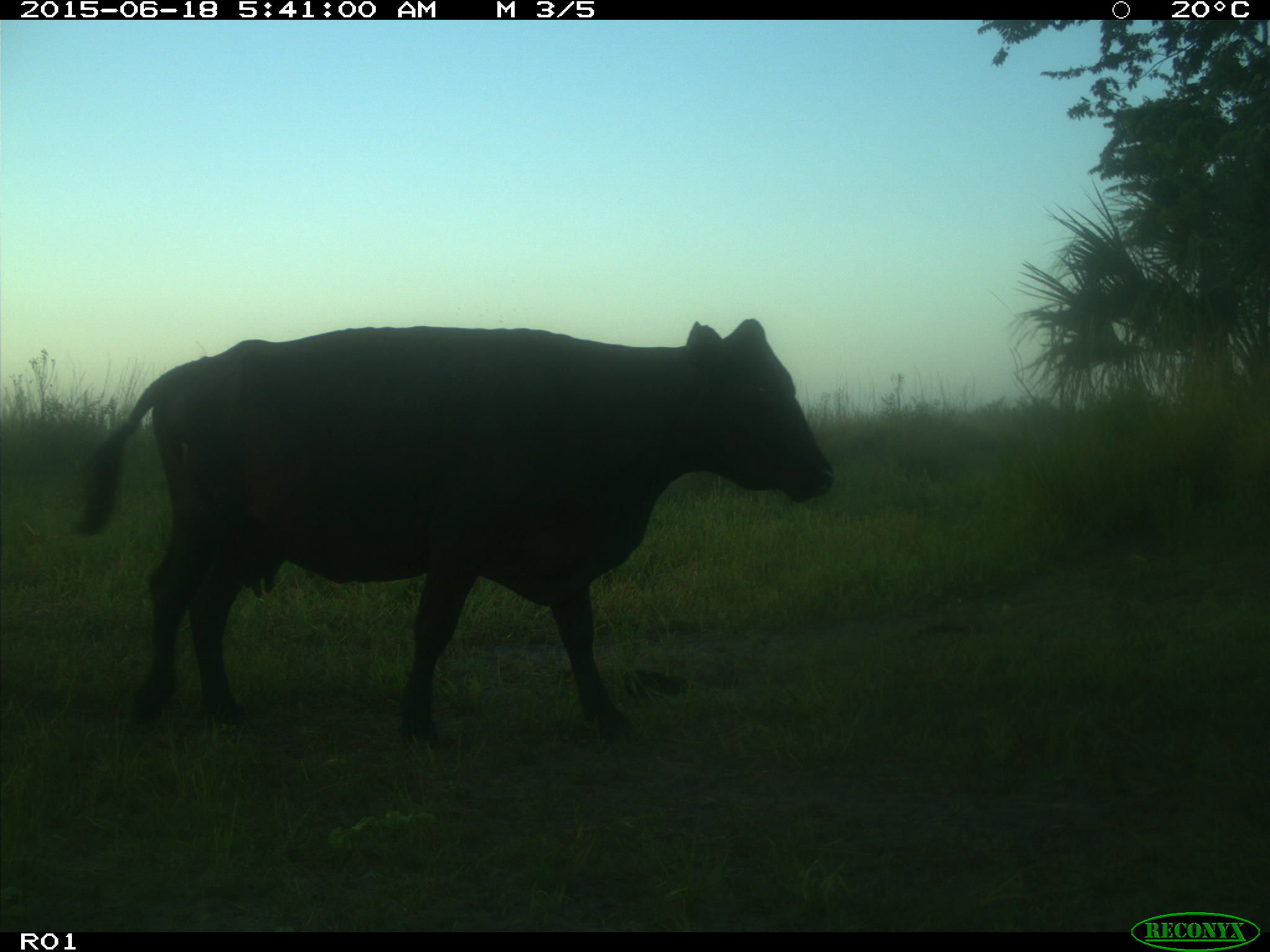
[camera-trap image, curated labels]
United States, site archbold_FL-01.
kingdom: Animalia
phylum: Chordata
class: Mammalia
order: Artiodactyla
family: Bovidae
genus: Bos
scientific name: Bos taurus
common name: domestic cow